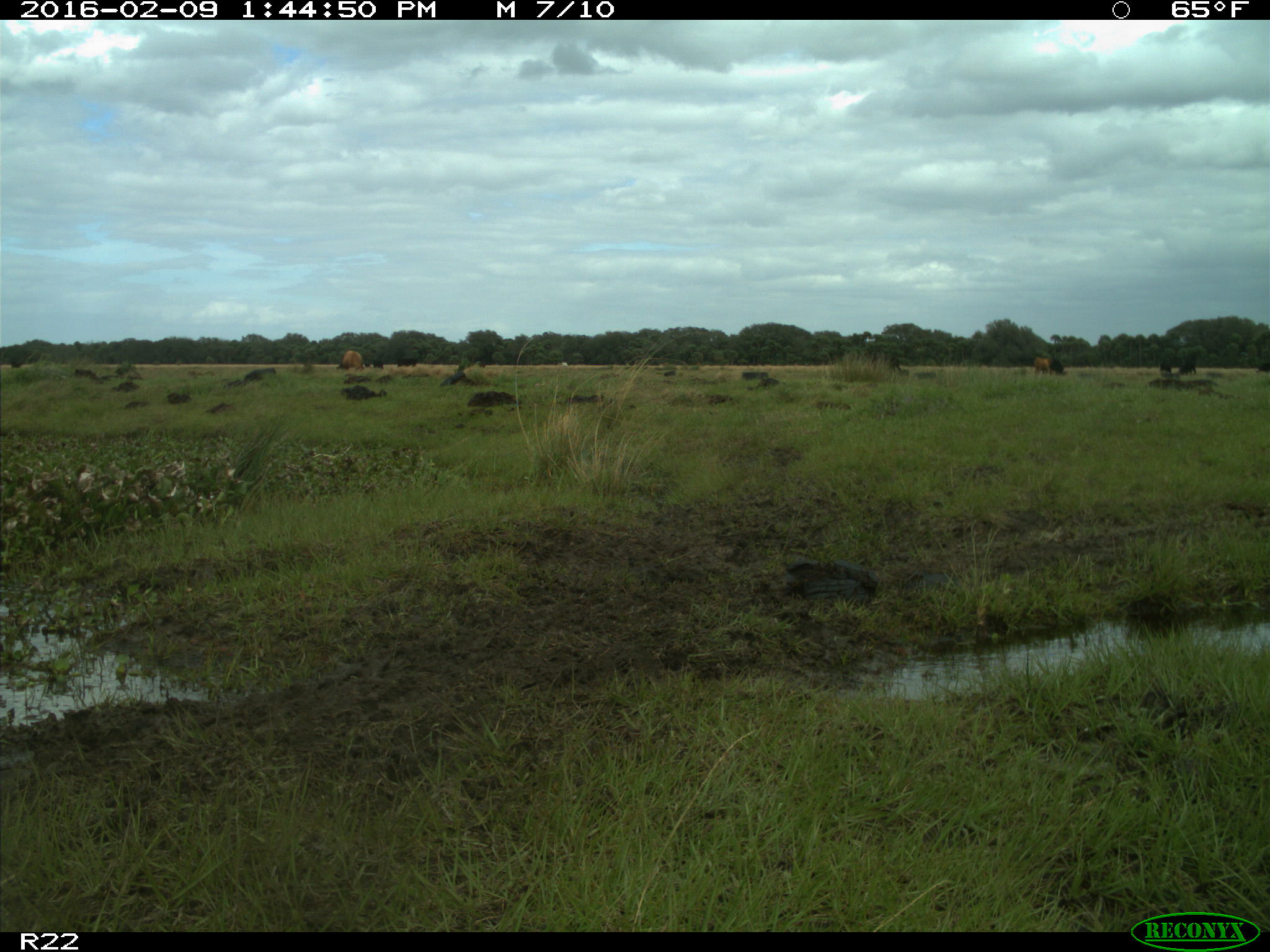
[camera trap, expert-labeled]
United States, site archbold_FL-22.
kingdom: Animalia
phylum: Chordata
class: Mammalia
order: Artiodactyla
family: Bovidae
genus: Bos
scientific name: Bos taurus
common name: domestic cow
Bos taurus (domestic cow).